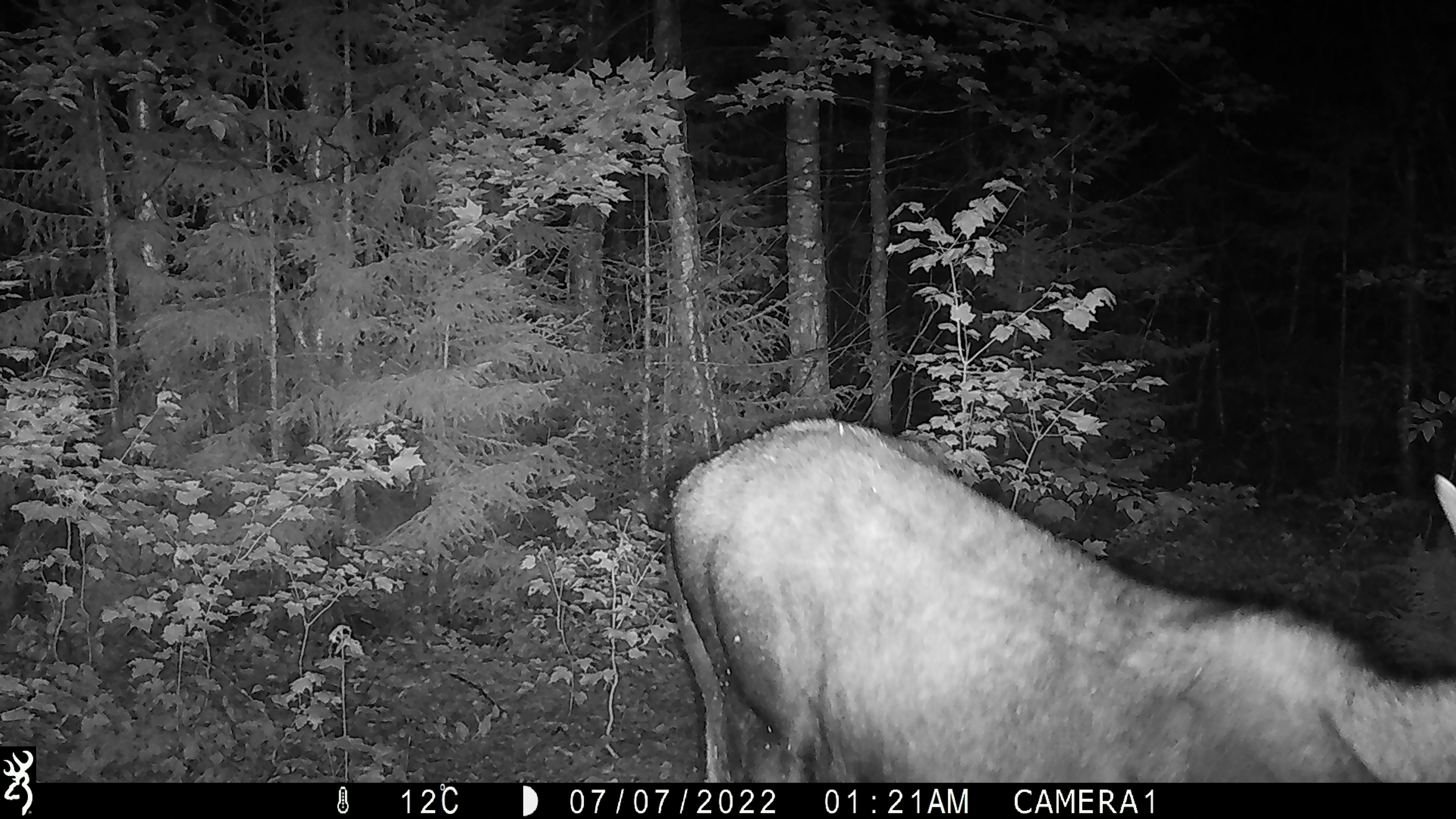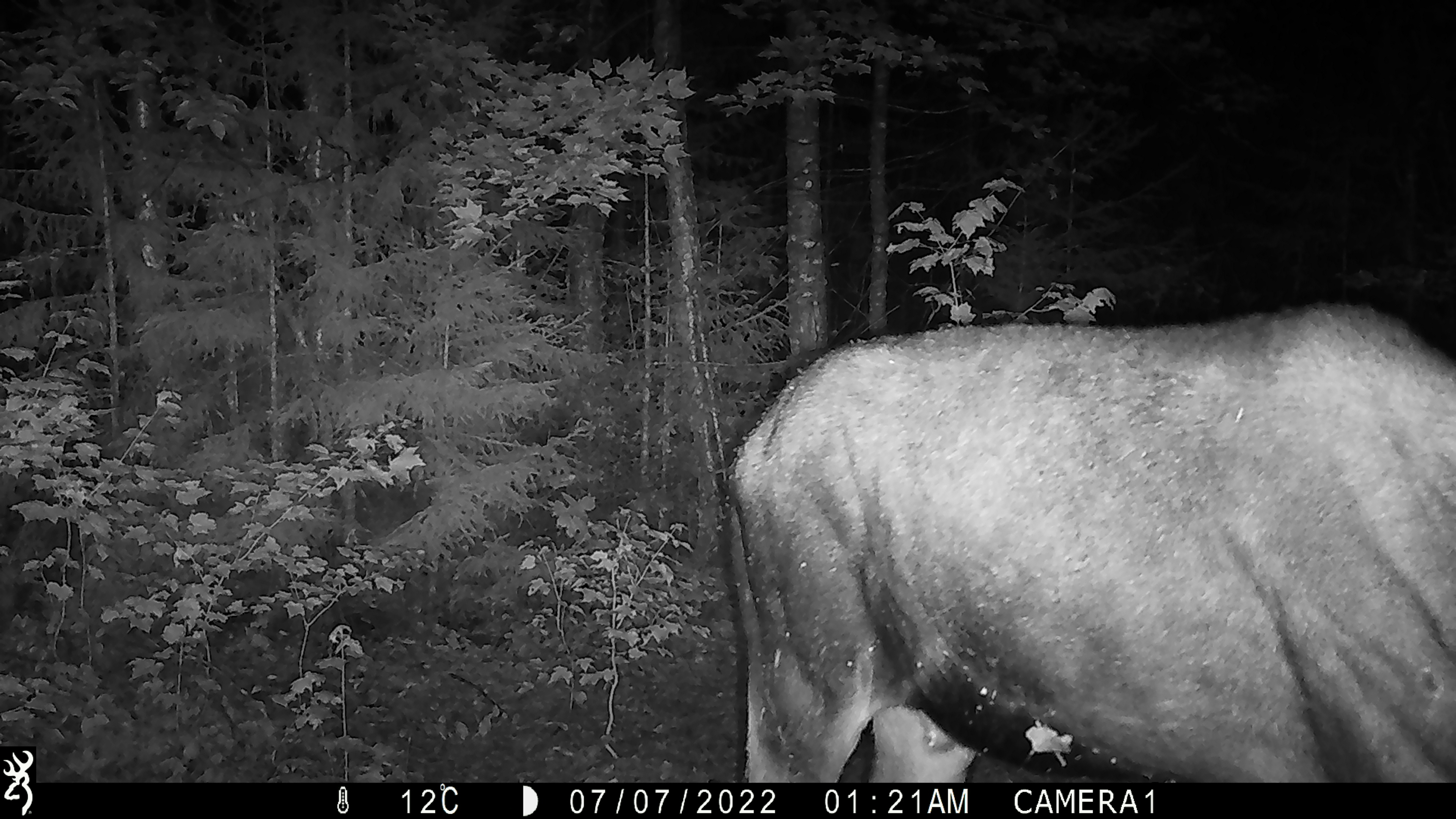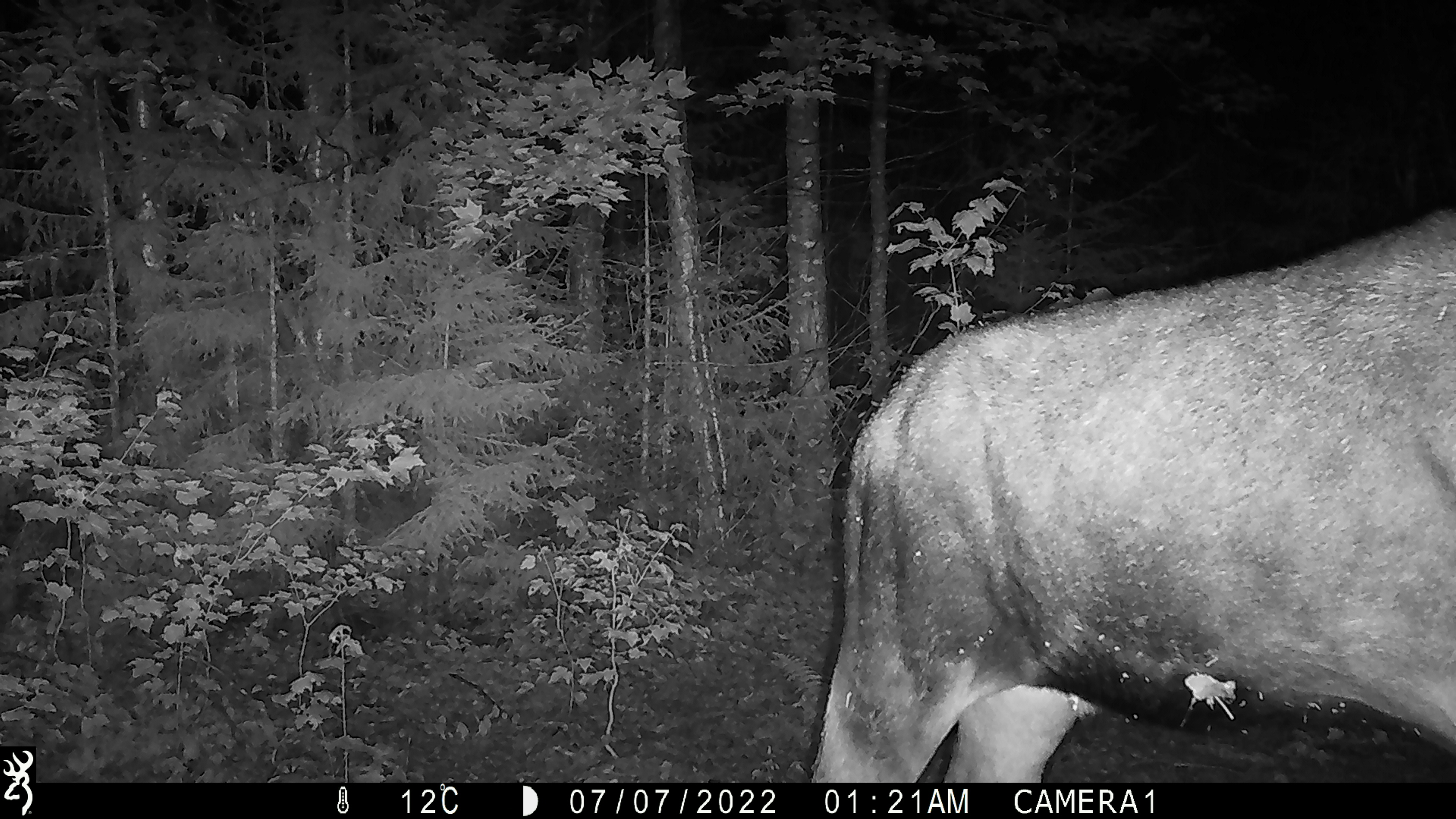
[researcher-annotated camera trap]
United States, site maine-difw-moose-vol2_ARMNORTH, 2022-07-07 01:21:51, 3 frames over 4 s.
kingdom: Animalia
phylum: Chordata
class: Mammalia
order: Artiodactyla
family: Cervidae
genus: Alces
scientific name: Alces alces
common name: moose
Moose (Alces alces).